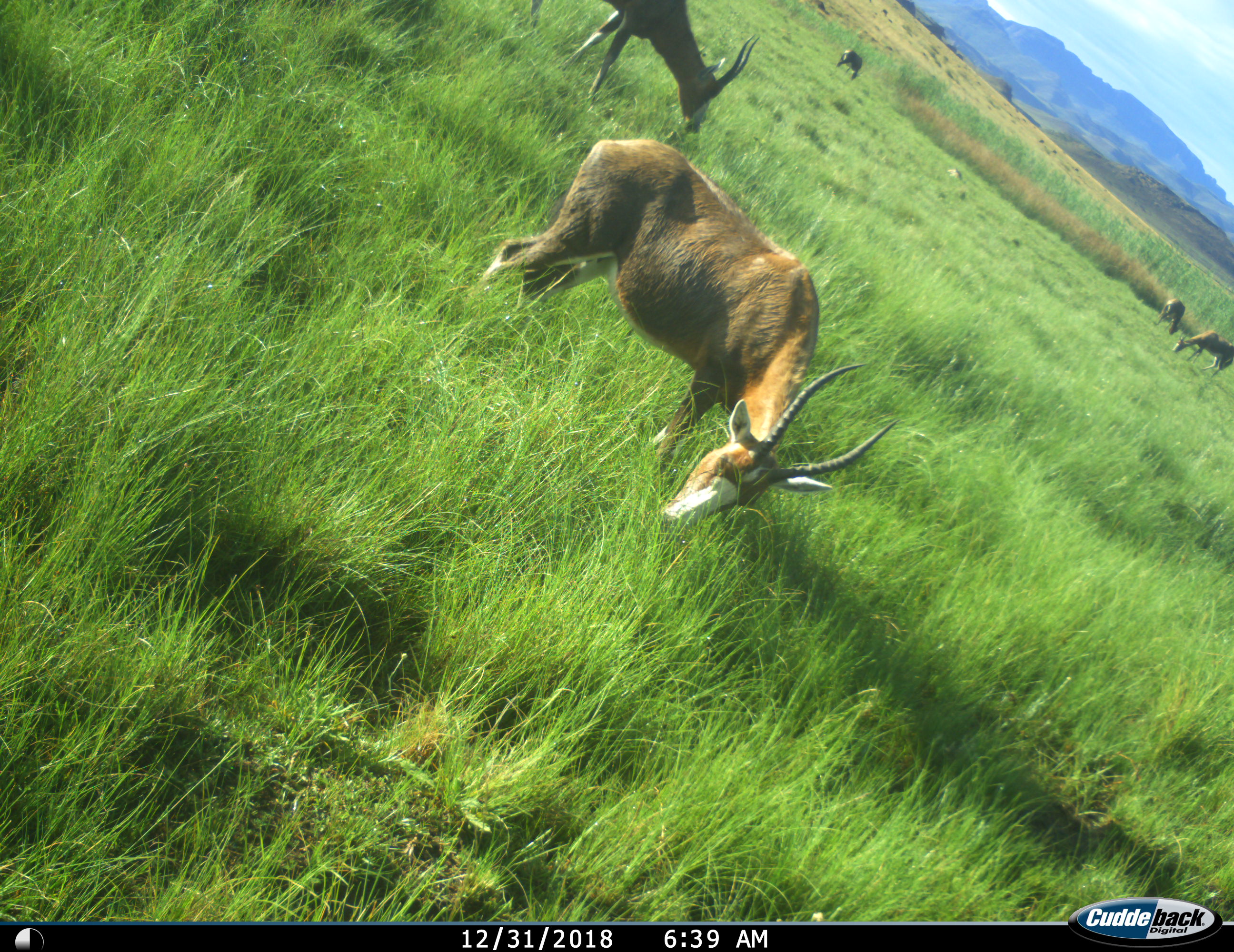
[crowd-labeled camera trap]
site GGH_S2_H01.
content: unidentified animal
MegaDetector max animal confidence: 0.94